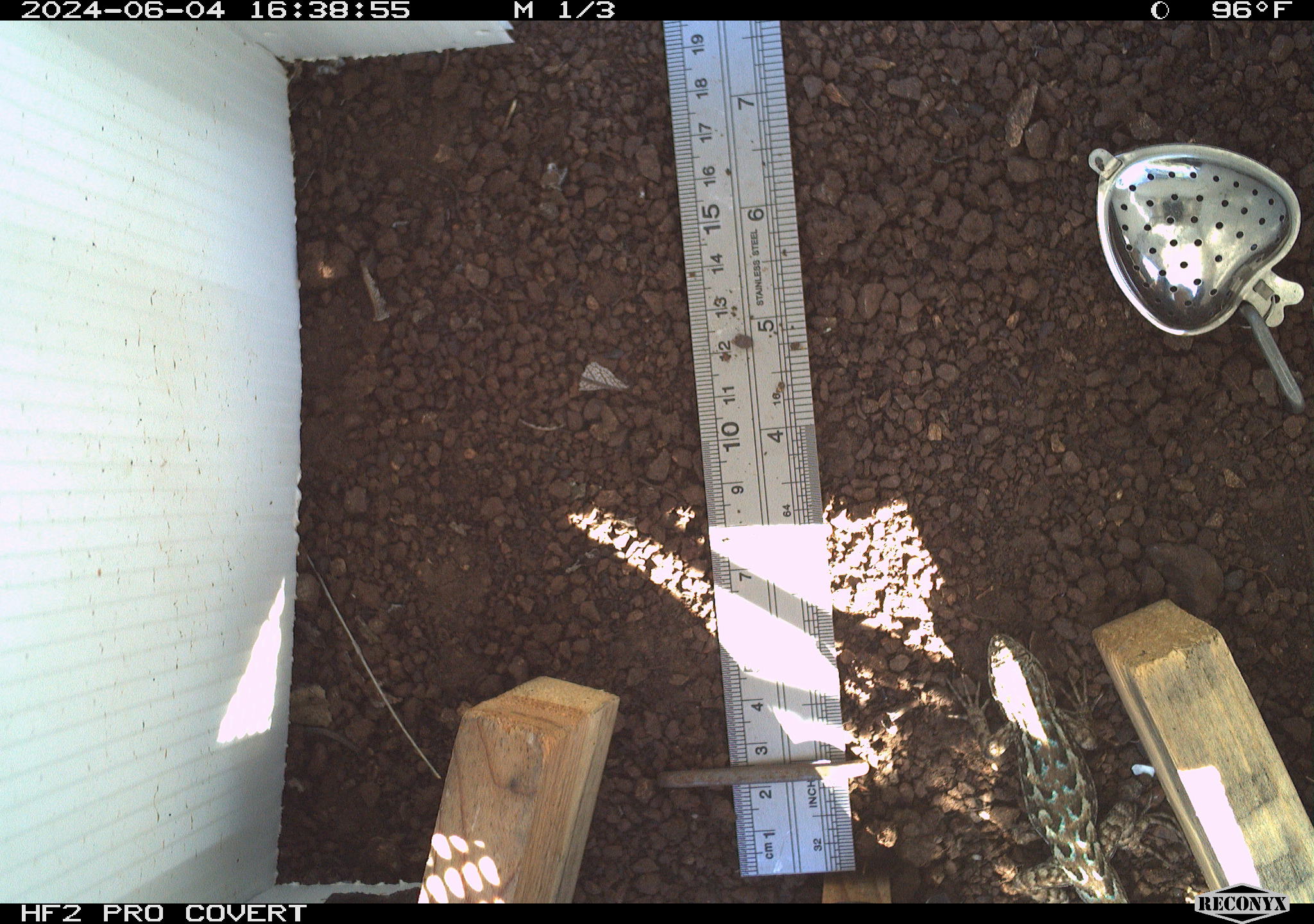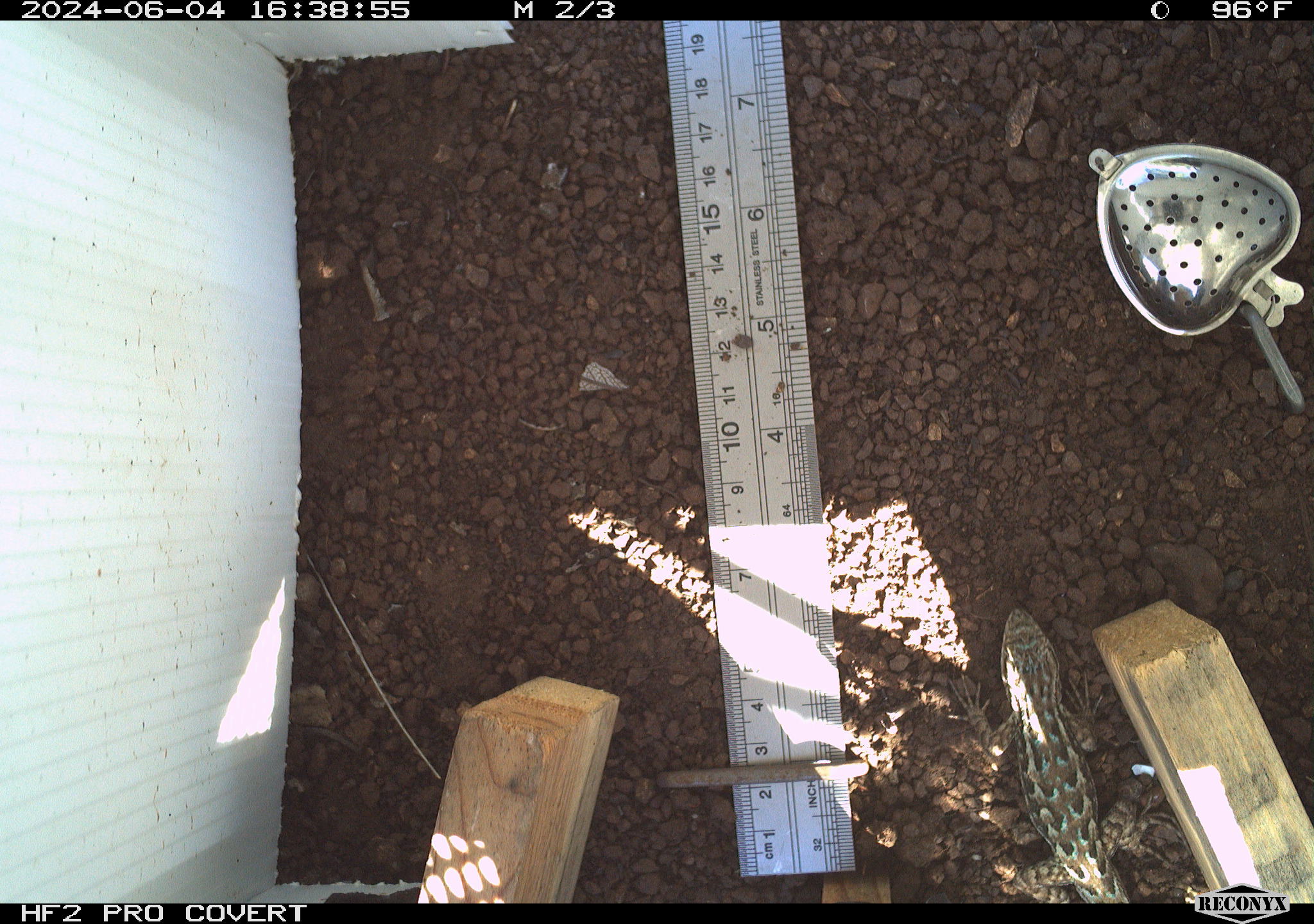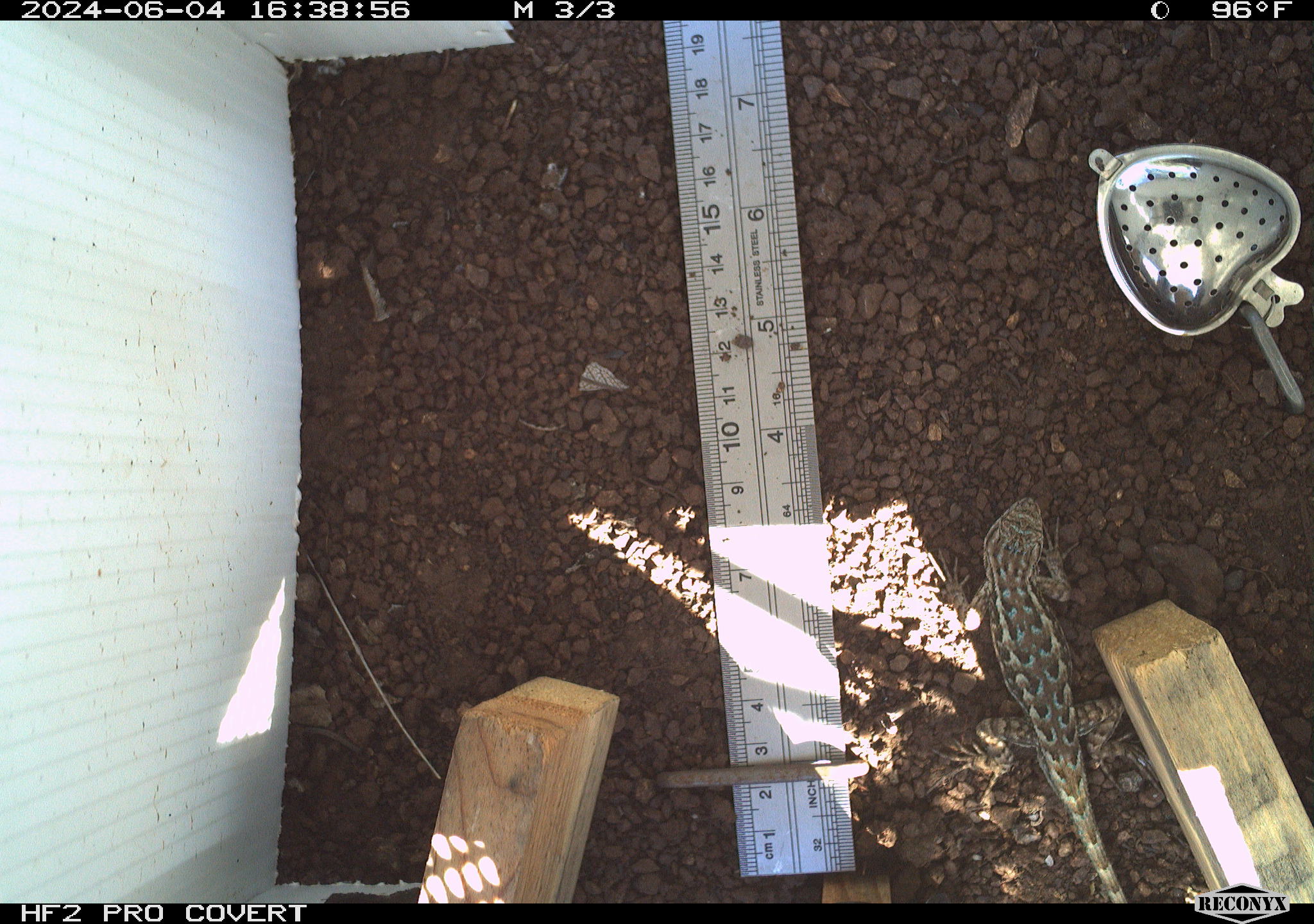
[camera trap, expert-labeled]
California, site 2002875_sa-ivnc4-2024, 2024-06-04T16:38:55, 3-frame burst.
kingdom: Animalia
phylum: Chordata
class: Reptilia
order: Squamata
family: Phrynosomatidae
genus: Sceloporus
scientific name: Sceloporus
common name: spiny lizards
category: sceloporus species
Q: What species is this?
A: Sceloporus species (spiny lizards) (Sceloporus).